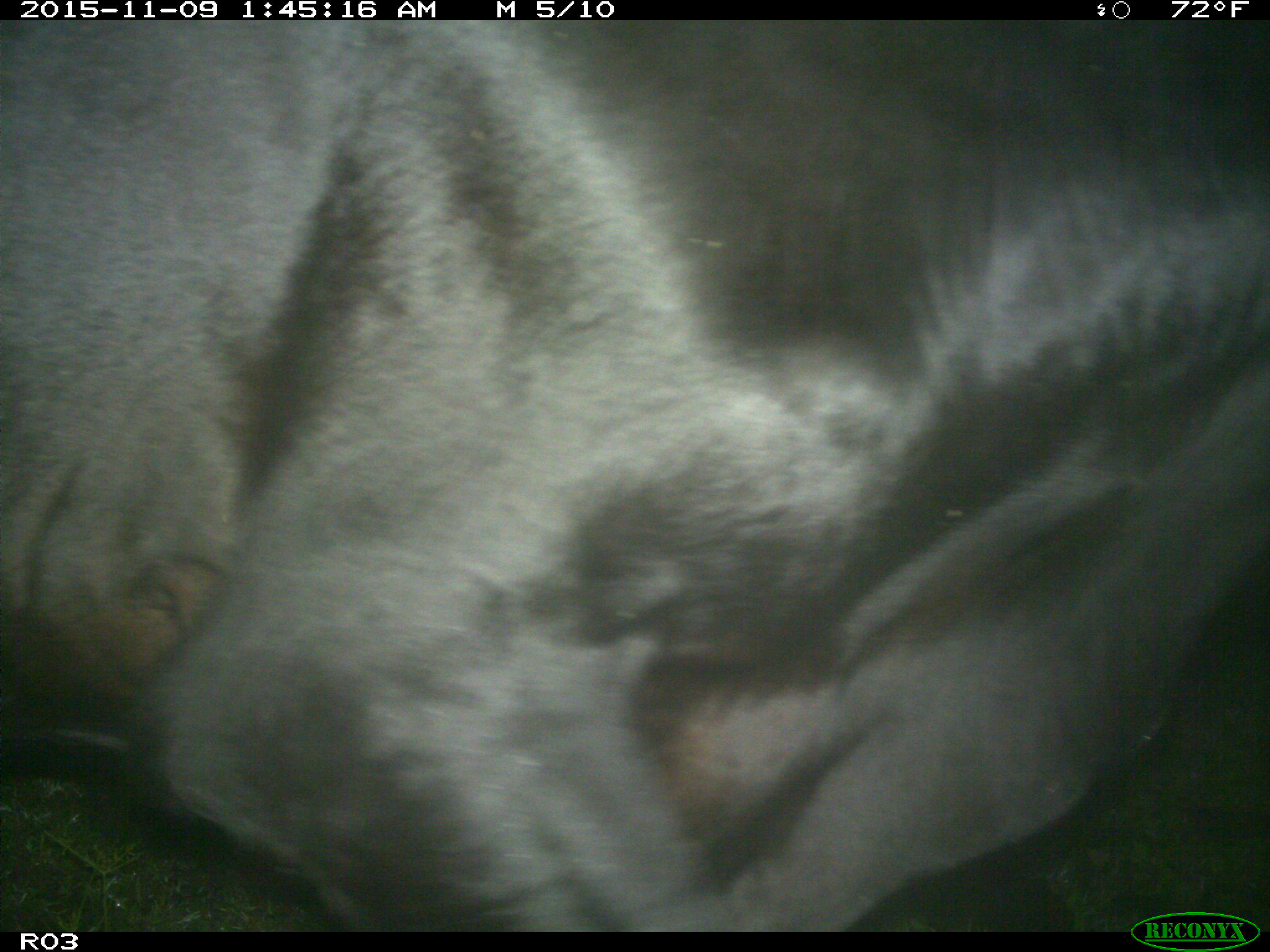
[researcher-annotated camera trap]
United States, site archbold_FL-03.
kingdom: Animalia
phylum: Chordata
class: Mammalia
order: Artiodactyla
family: Bovidae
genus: Bos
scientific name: Bos taurus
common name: domestic cow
Bos taurus (domestic cow).